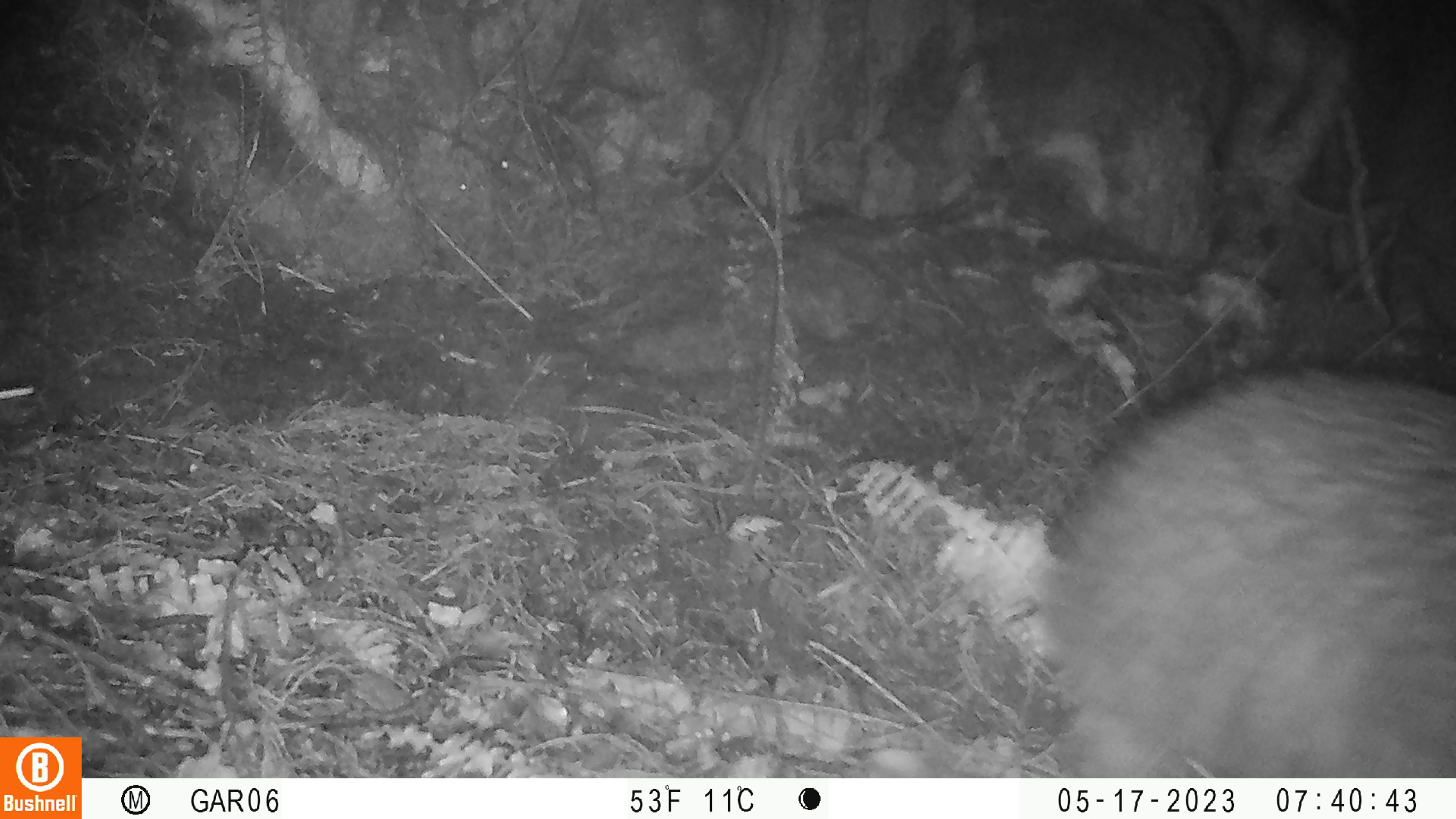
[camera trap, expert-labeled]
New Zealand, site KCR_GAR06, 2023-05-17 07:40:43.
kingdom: Animalia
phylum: Chordata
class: Aves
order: Apterygiformes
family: Apterygidae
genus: Apteryx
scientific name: Apteryx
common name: kiwi